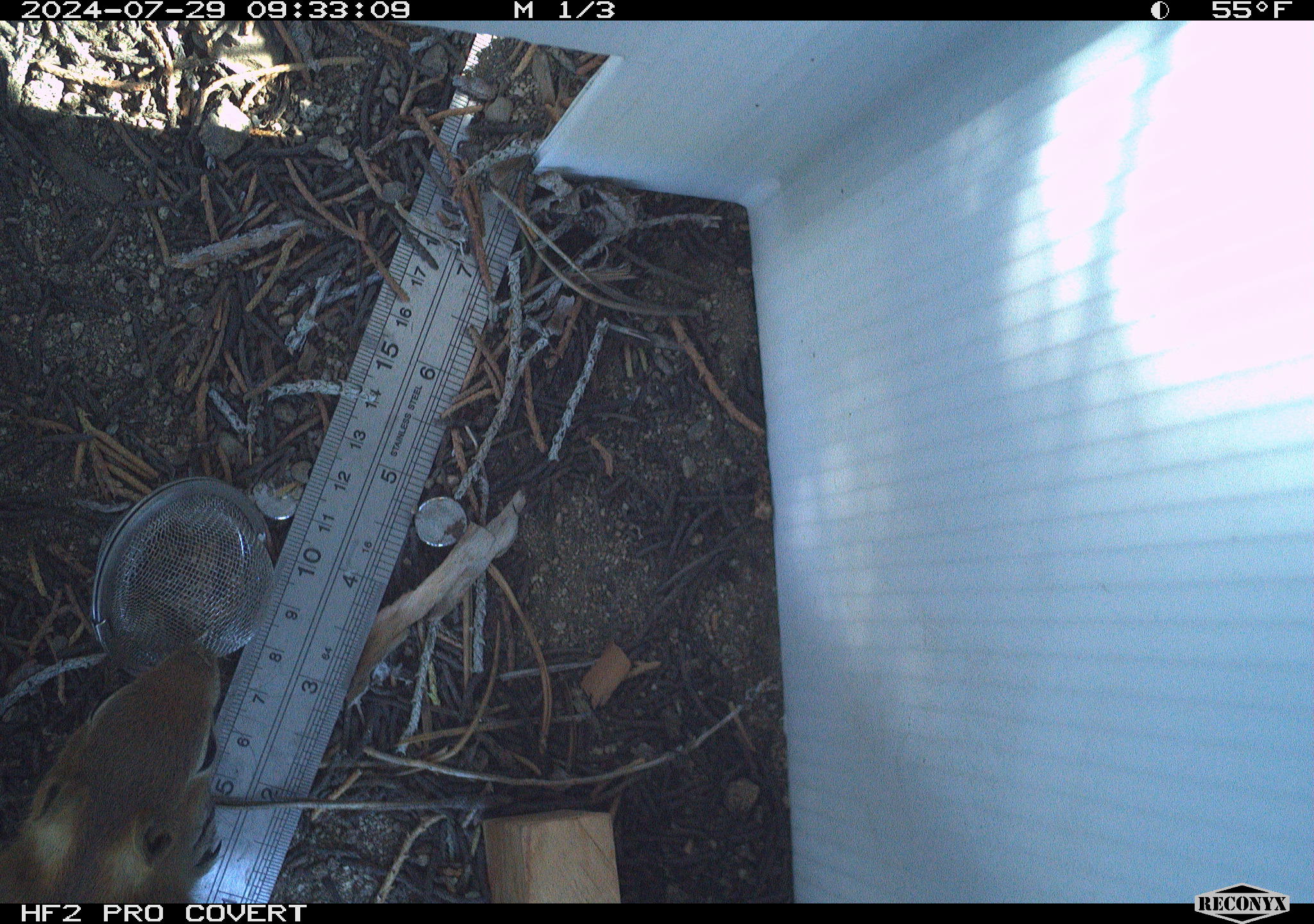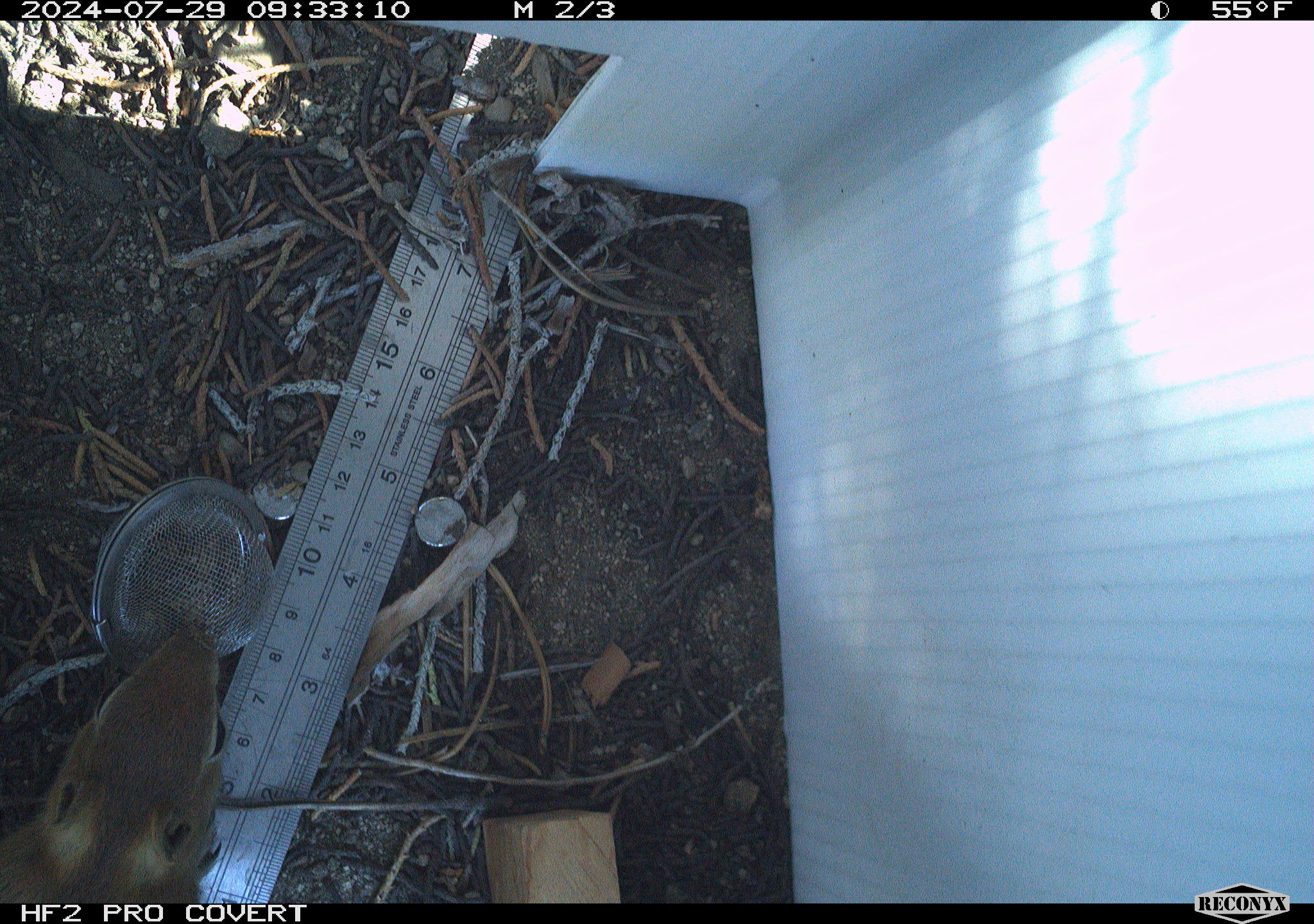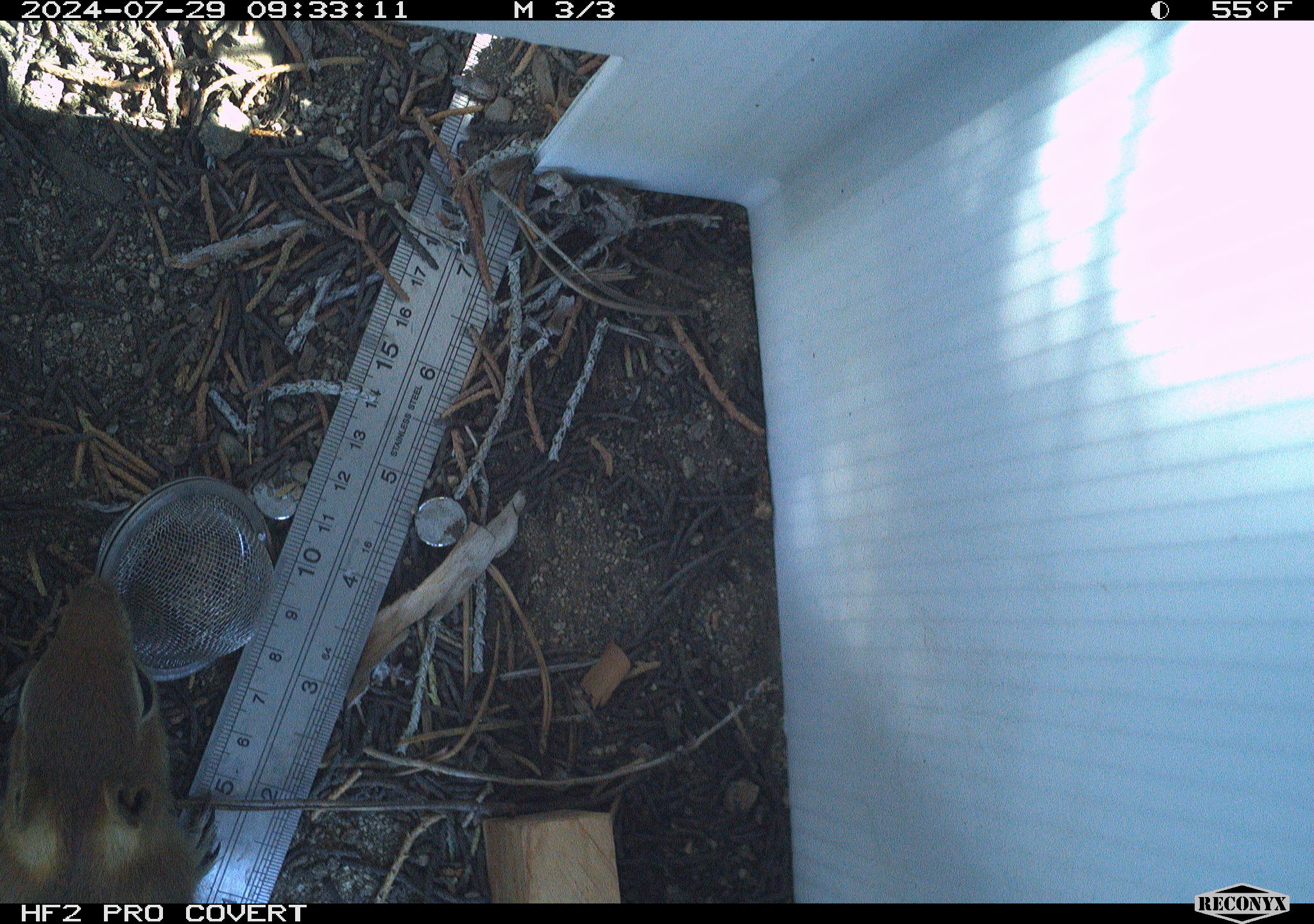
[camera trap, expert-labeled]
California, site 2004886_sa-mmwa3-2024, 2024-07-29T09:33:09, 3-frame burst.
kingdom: Animalia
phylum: Chordata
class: Mammalia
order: Rodentia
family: Sciuridae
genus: Callospermophilus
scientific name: Callospermophilus lateralis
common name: golden mantled ground squirrel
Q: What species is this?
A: Golden mantled ground squirrel (Callospermophilus lateralis).